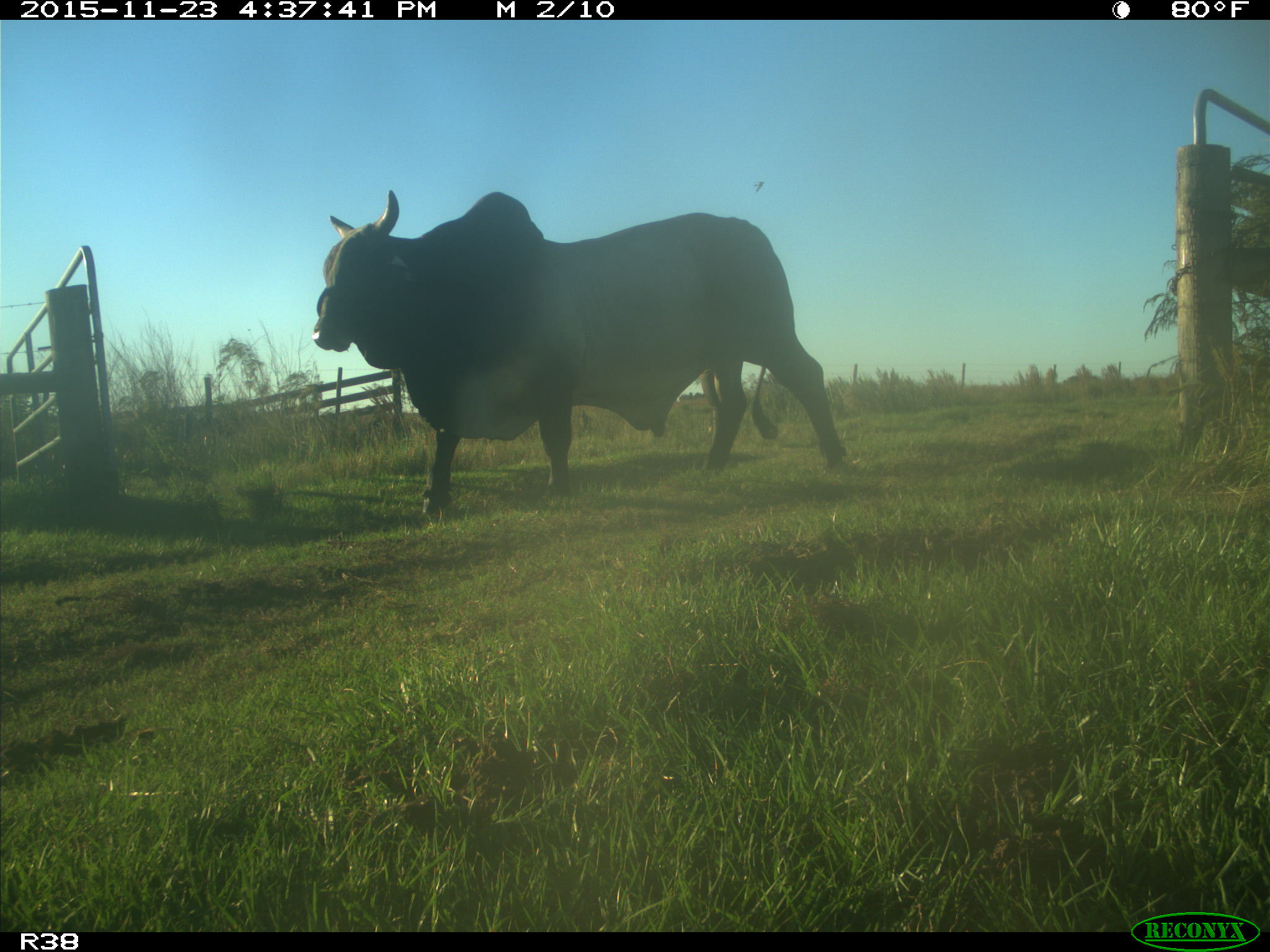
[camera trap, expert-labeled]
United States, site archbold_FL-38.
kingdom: Animalia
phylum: Chordata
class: Mammalia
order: Artiodactyla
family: Bovidae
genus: Bos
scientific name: Bos taurus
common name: domestic cow